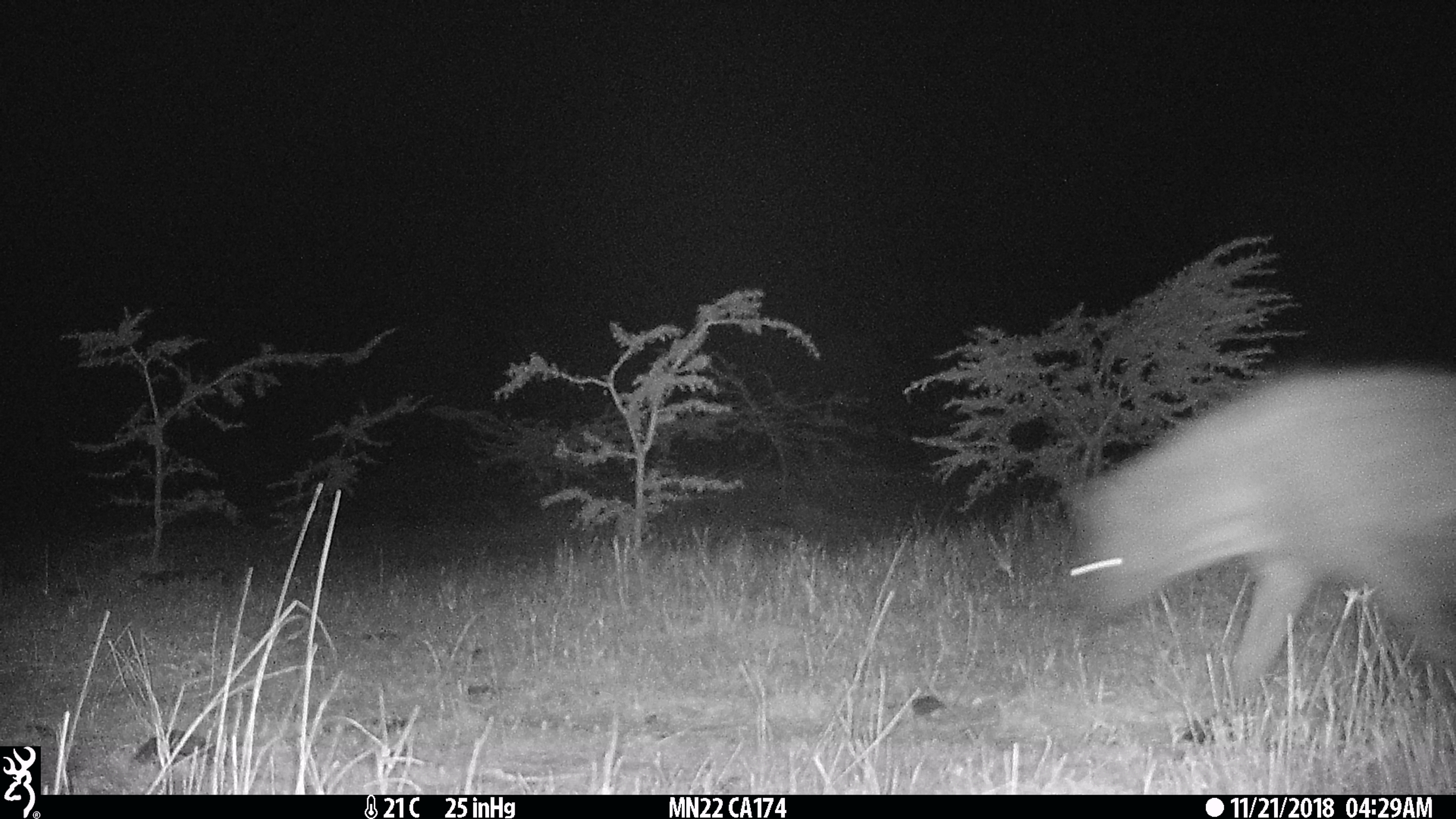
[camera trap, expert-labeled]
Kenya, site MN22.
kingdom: Animalia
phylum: Chordata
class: Mammalia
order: Carnivora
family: Hyaenidae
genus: Crocuta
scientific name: Crocuta crocuta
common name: spotted hyena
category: hyena spotted